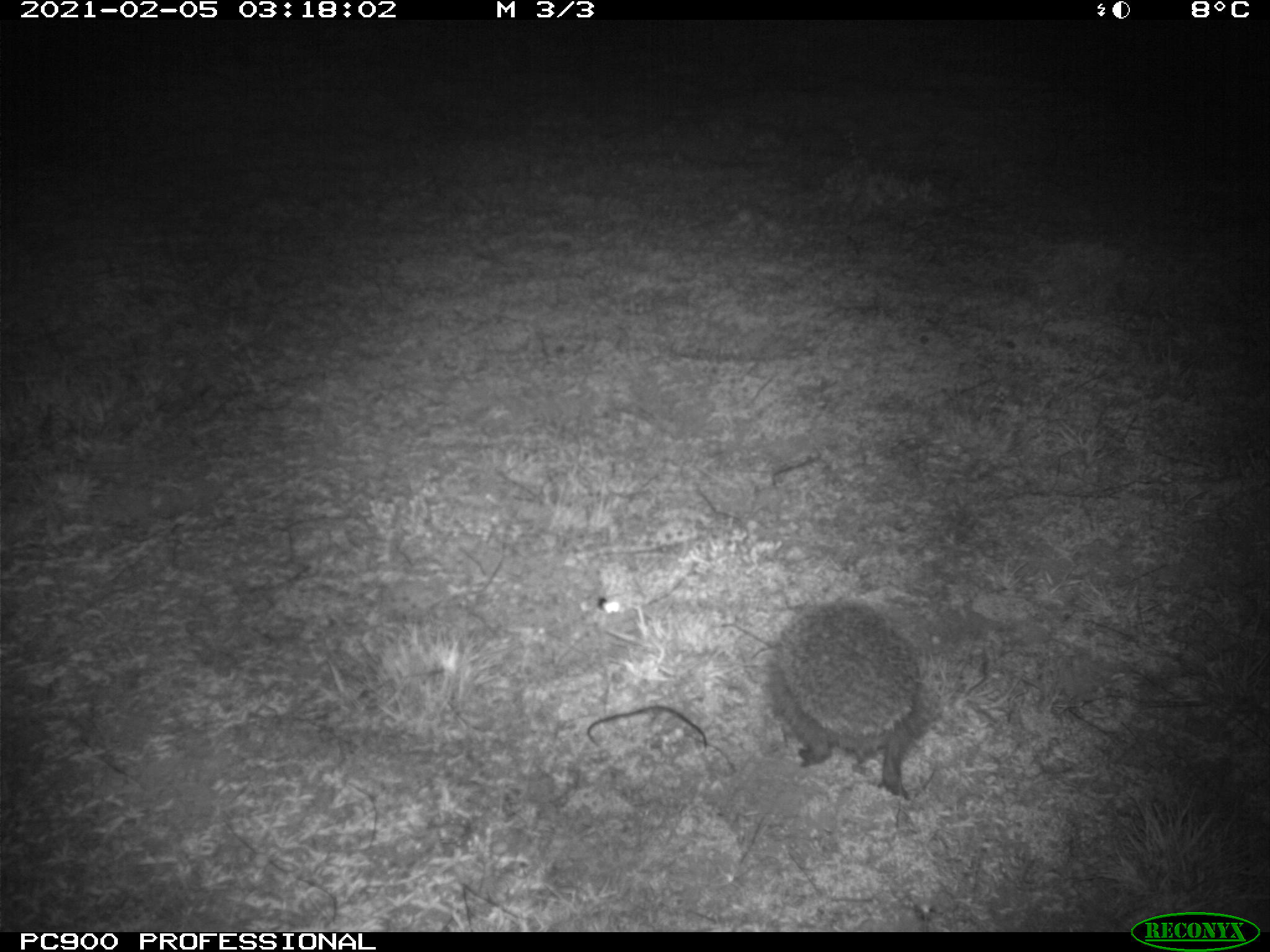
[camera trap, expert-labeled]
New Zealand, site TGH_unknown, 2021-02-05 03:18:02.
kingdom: Animalia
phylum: Chordata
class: Mammalia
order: Eulipotyphla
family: Erinaceidae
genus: Erinaceus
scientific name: Erinaceus europaeus europaeus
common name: european hedgehog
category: hedgehog